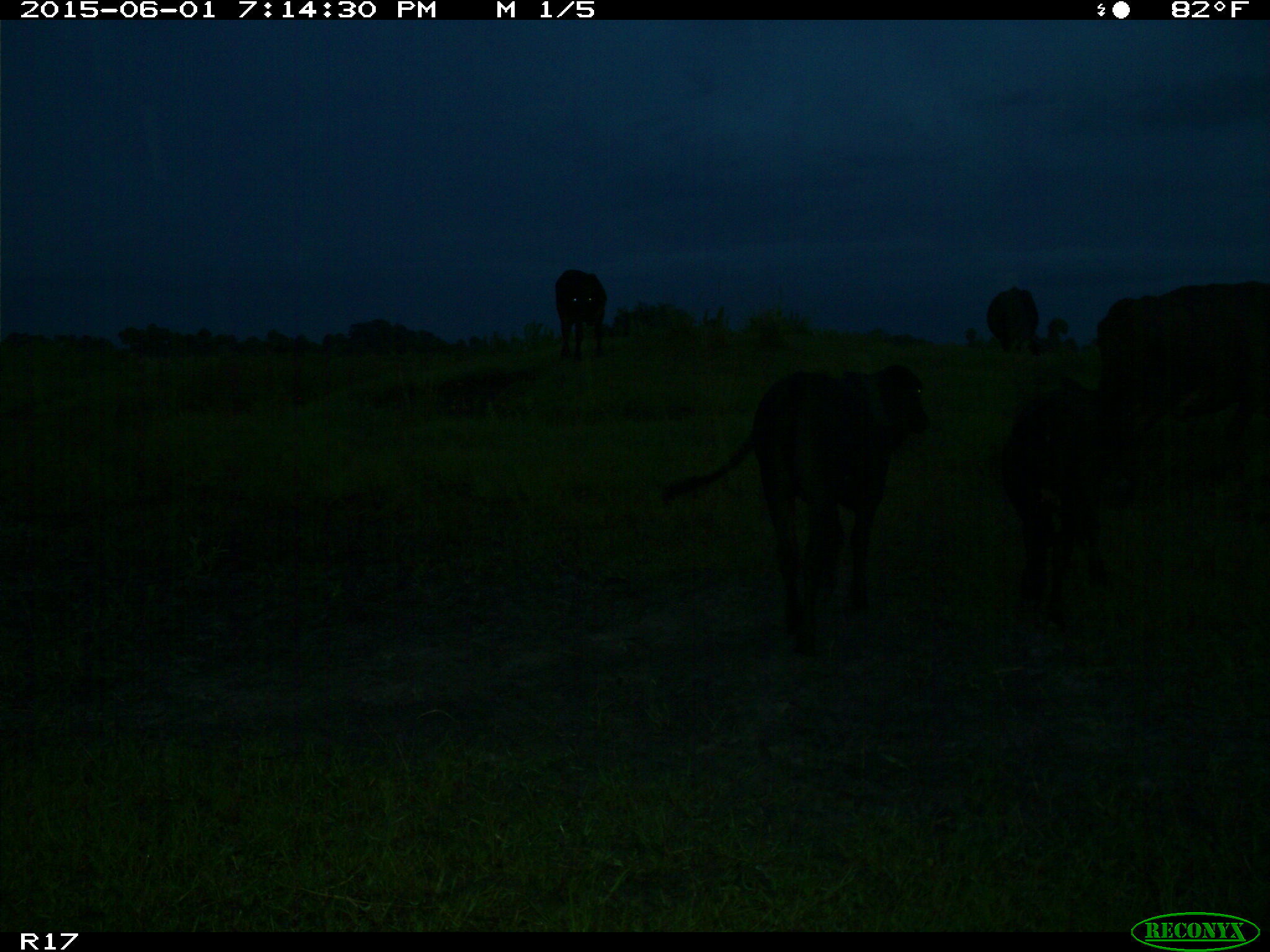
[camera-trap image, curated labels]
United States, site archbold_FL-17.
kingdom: Animalia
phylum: Chordata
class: Mammalia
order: Artiodactyla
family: Bovidae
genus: Bos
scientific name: Bos taurus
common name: domestic cow